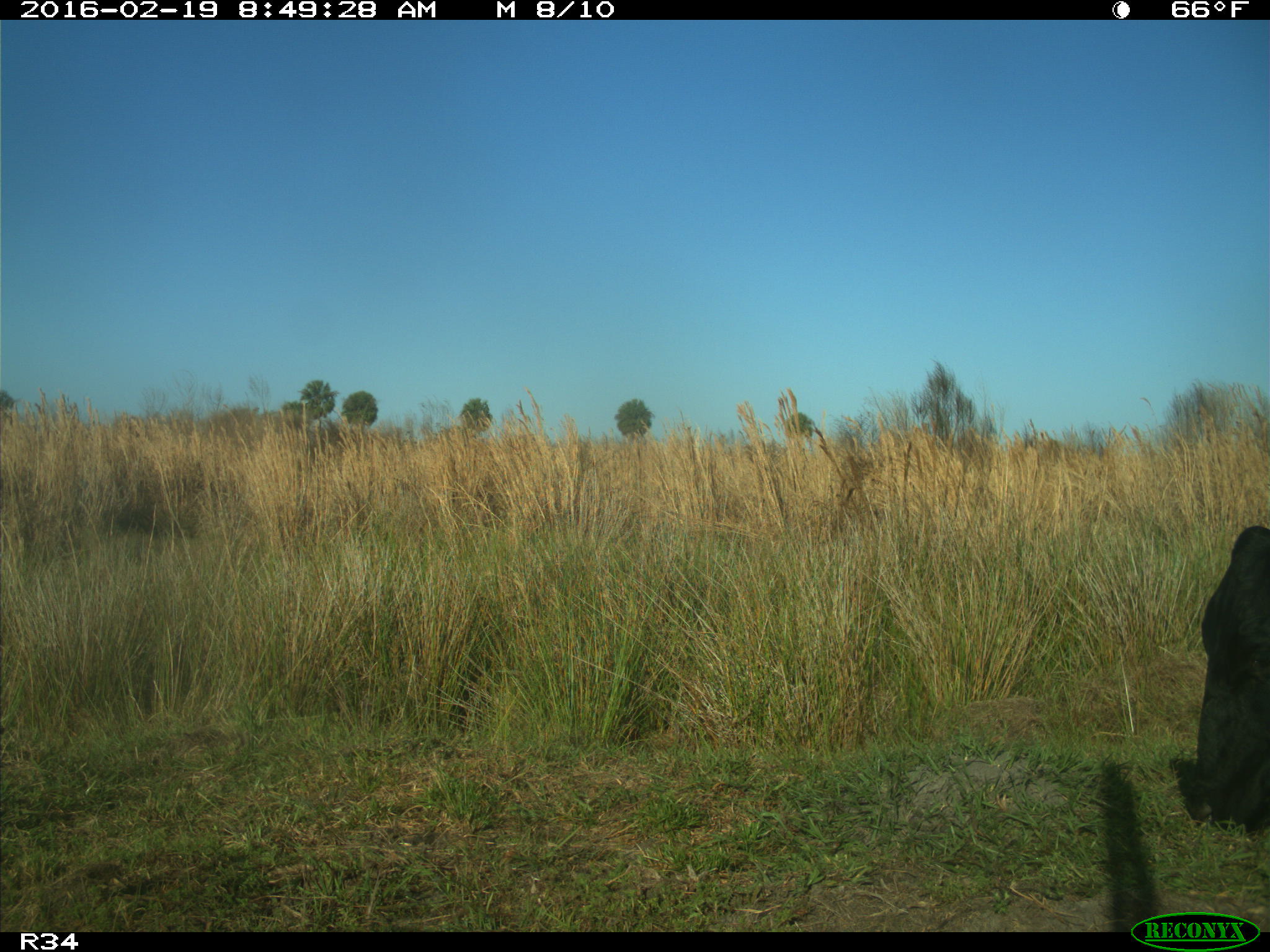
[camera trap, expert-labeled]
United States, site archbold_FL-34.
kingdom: Animalia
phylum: Chordata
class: Mammalia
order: Artiodactyla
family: Bovidae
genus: Bos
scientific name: Bos taurus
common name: domestic cow